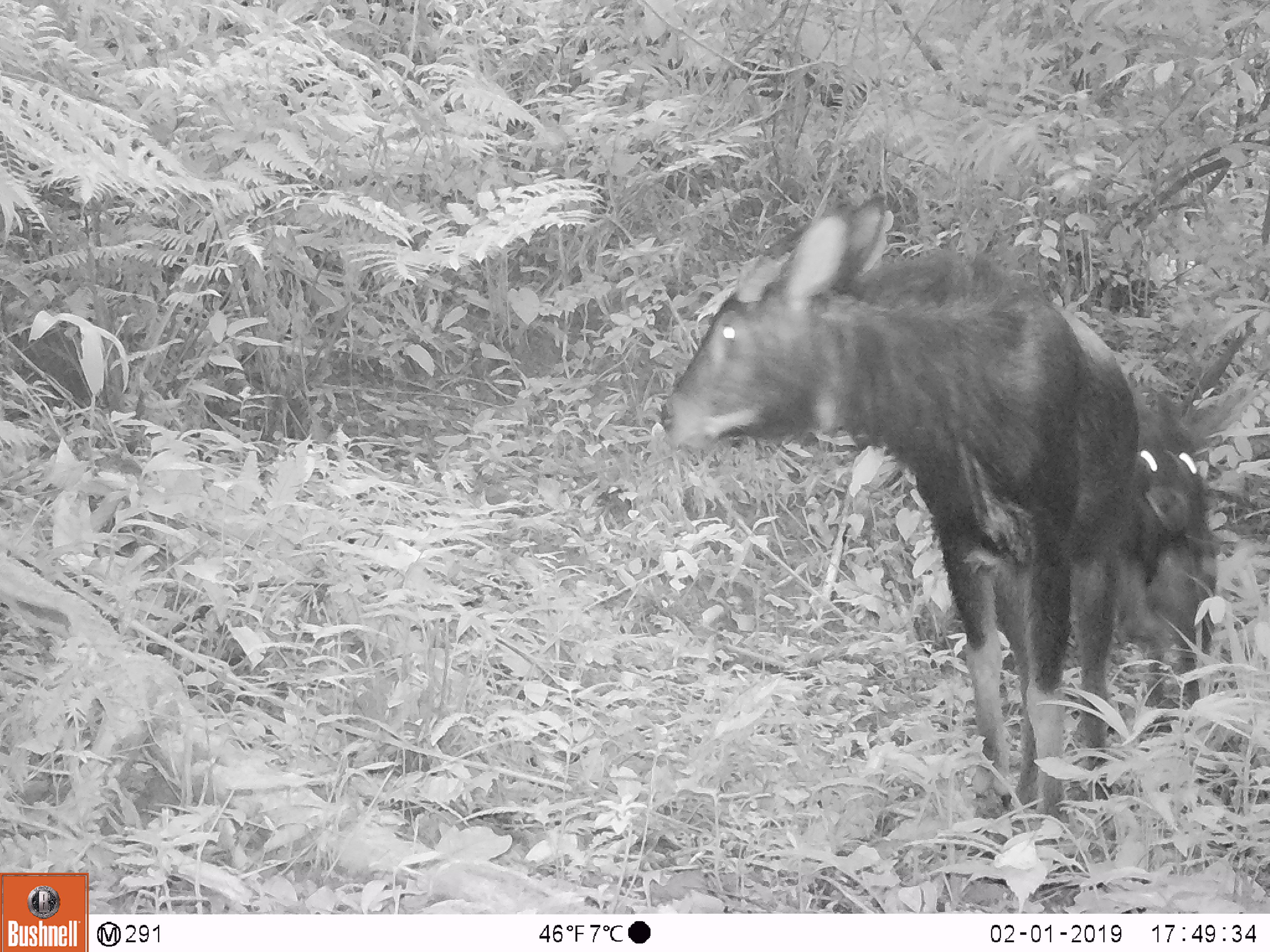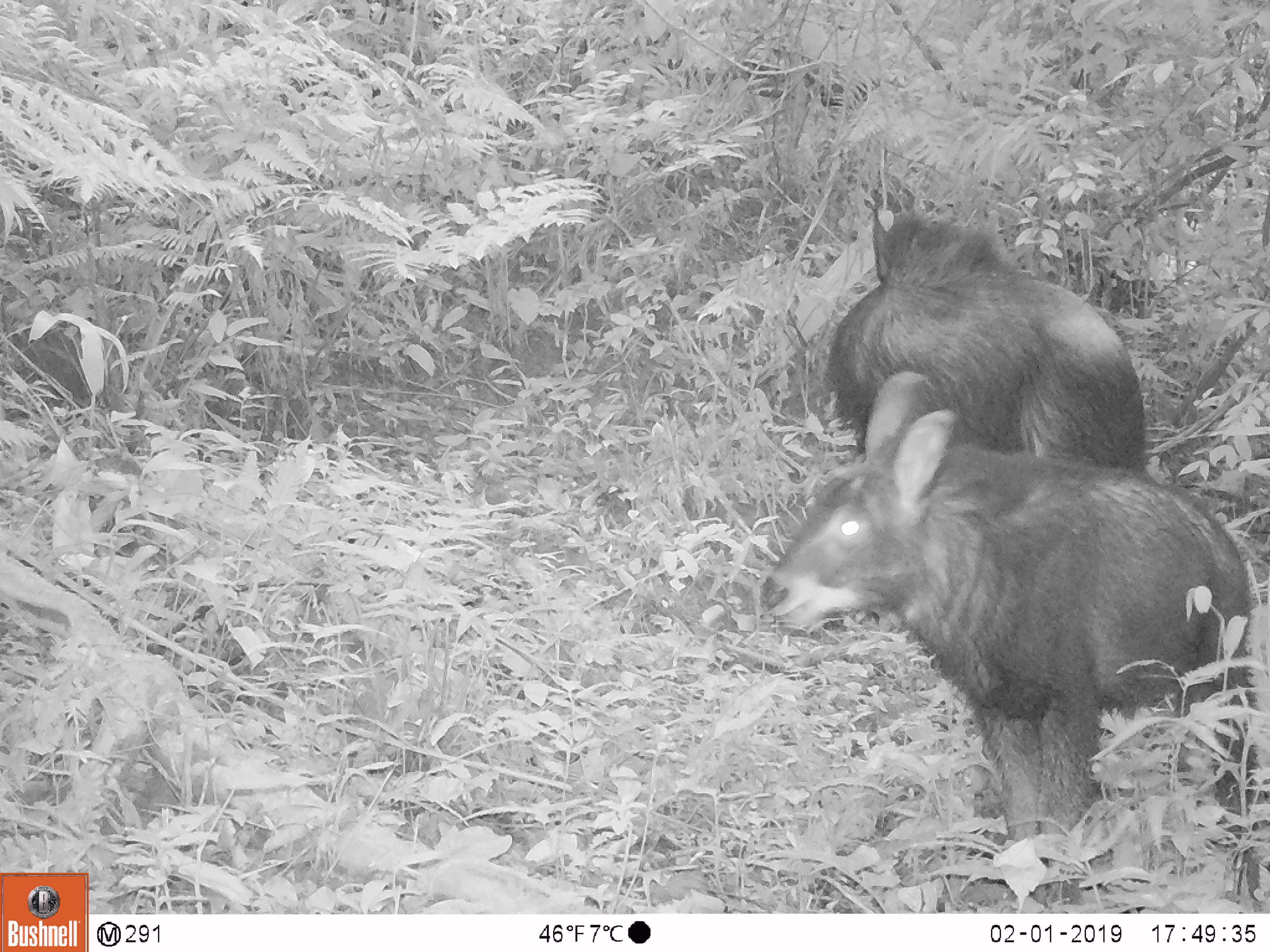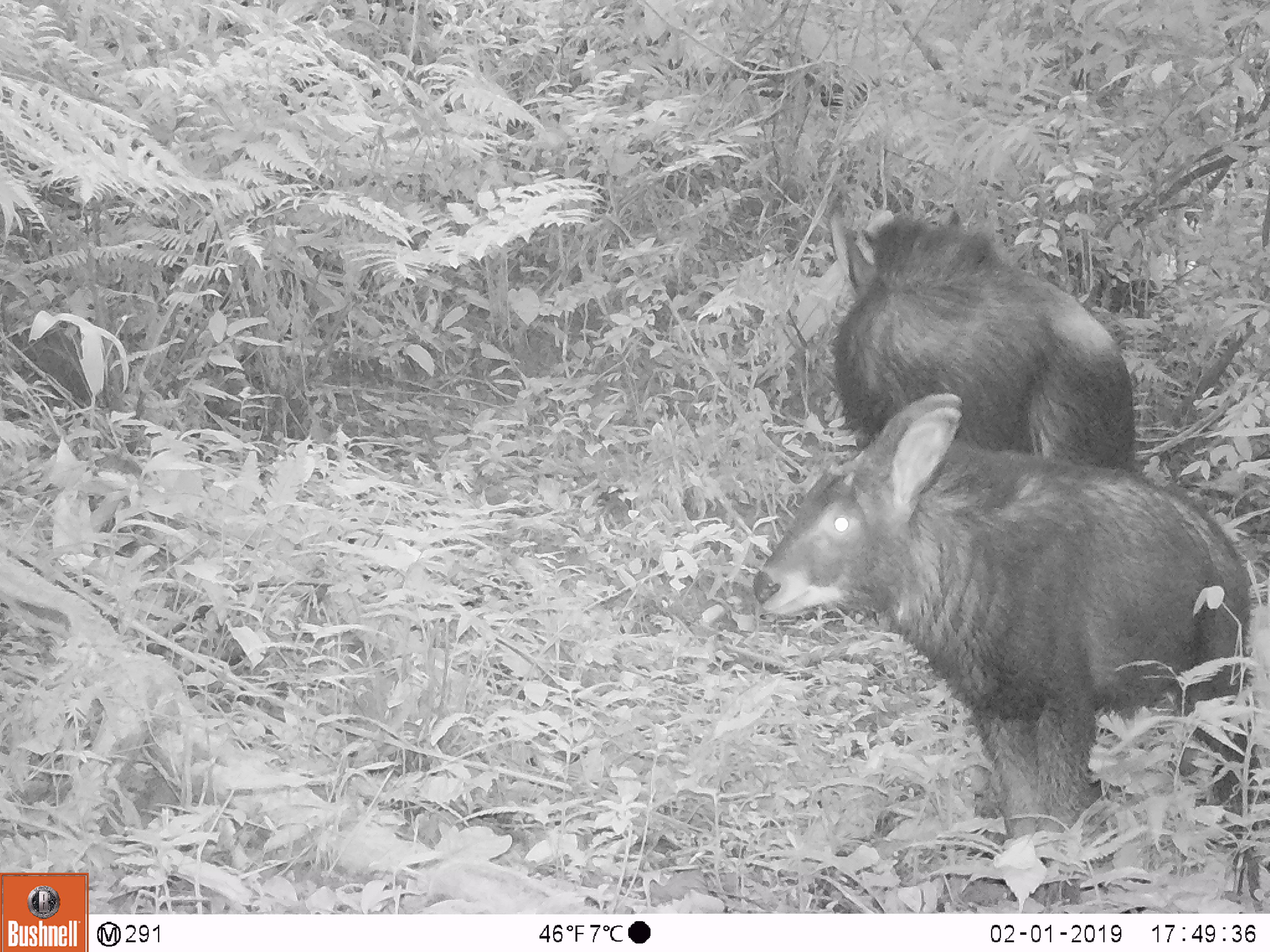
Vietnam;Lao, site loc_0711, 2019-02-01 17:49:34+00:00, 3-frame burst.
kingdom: Animalia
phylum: Chordata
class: Mammalia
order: Artiodactyla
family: Bovidae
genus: Capricornis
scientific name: Capricornis sumatraensis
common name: chinese serow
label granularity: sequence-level